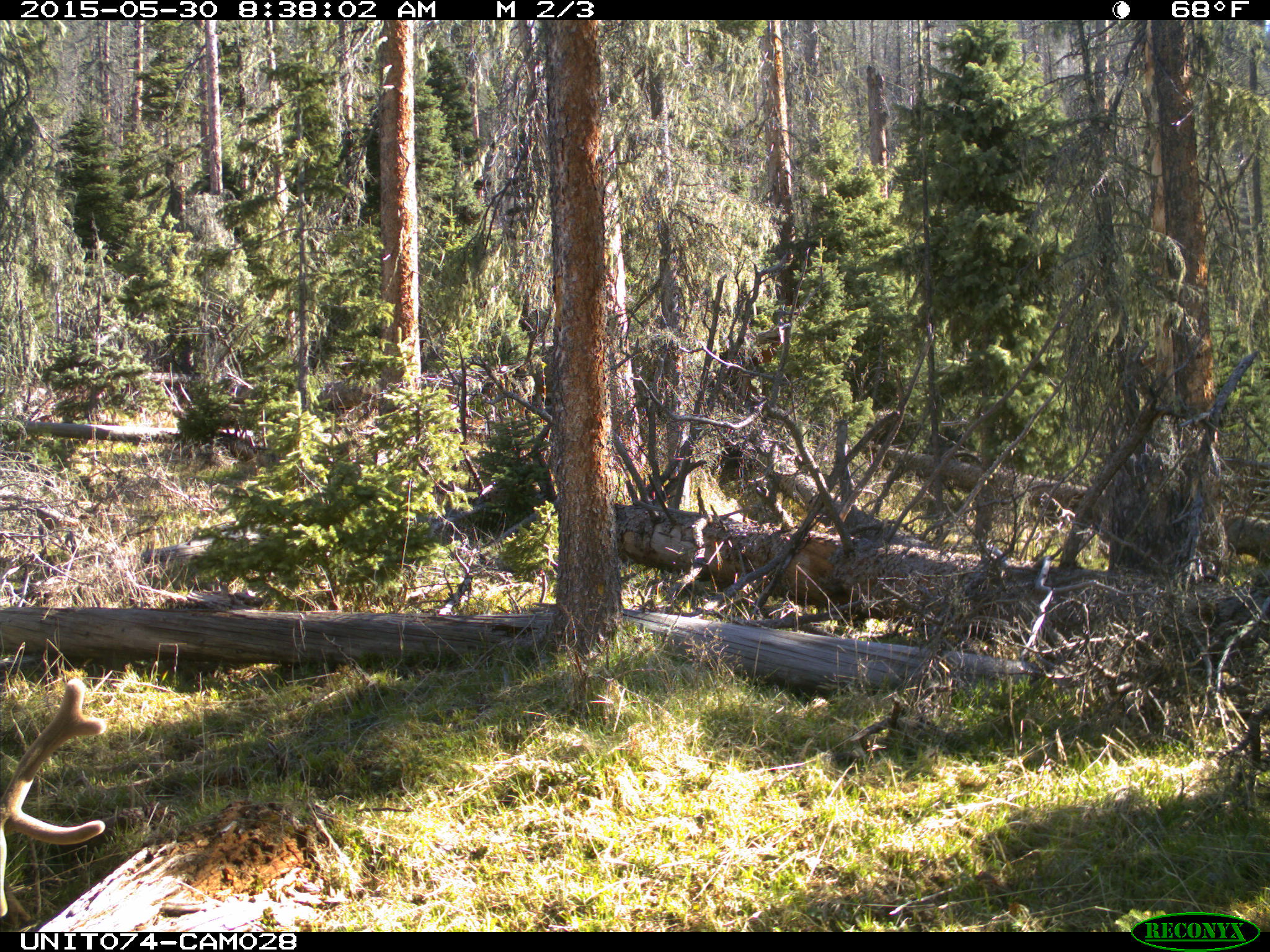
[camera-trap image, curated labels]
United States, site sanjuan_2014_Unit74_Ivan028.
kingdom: Animalia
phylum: Chordata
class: Mammalia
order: Artiodactyla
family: Cervidae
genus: Cervus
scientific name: Cervus elaphus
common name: red deer